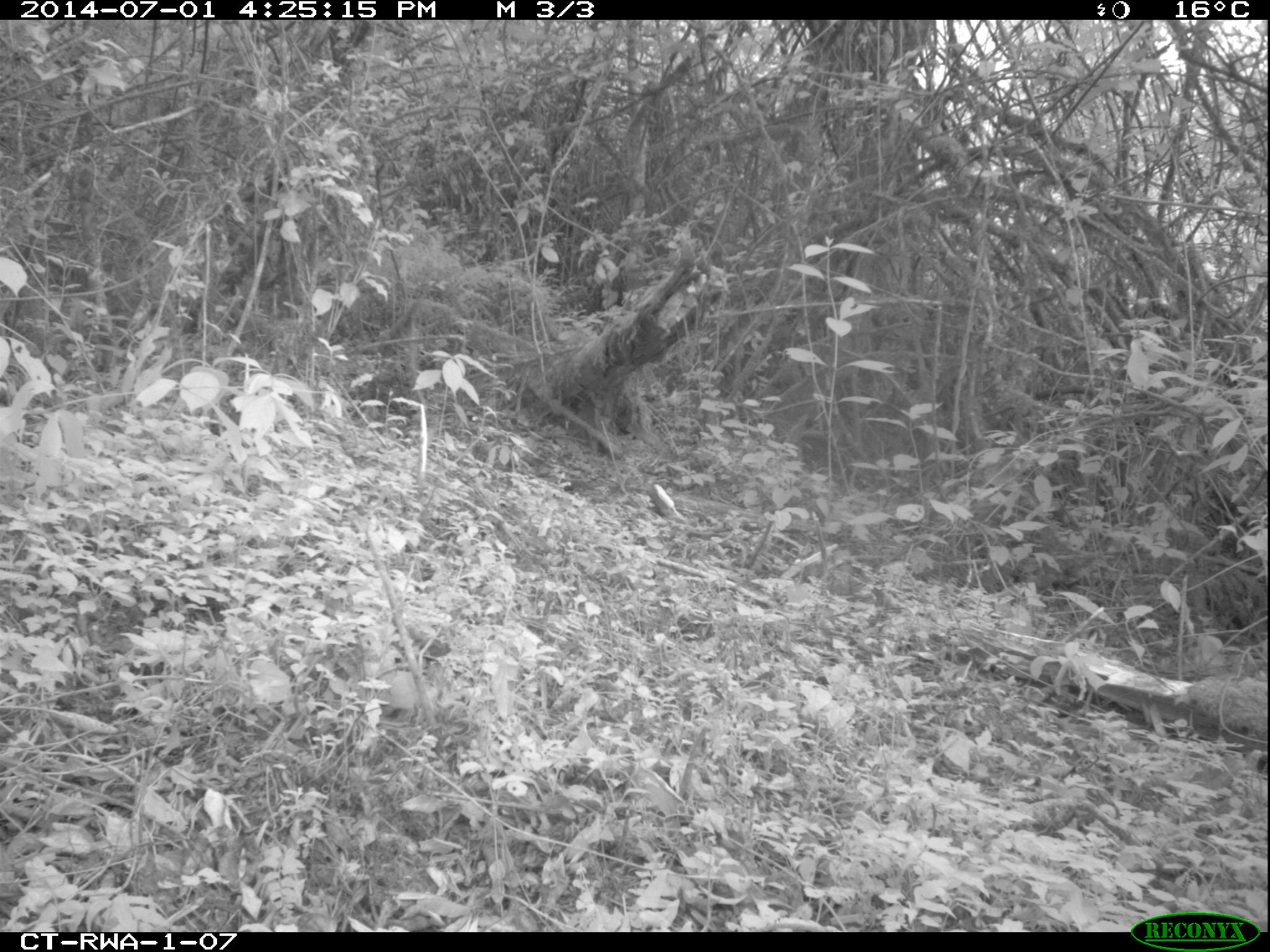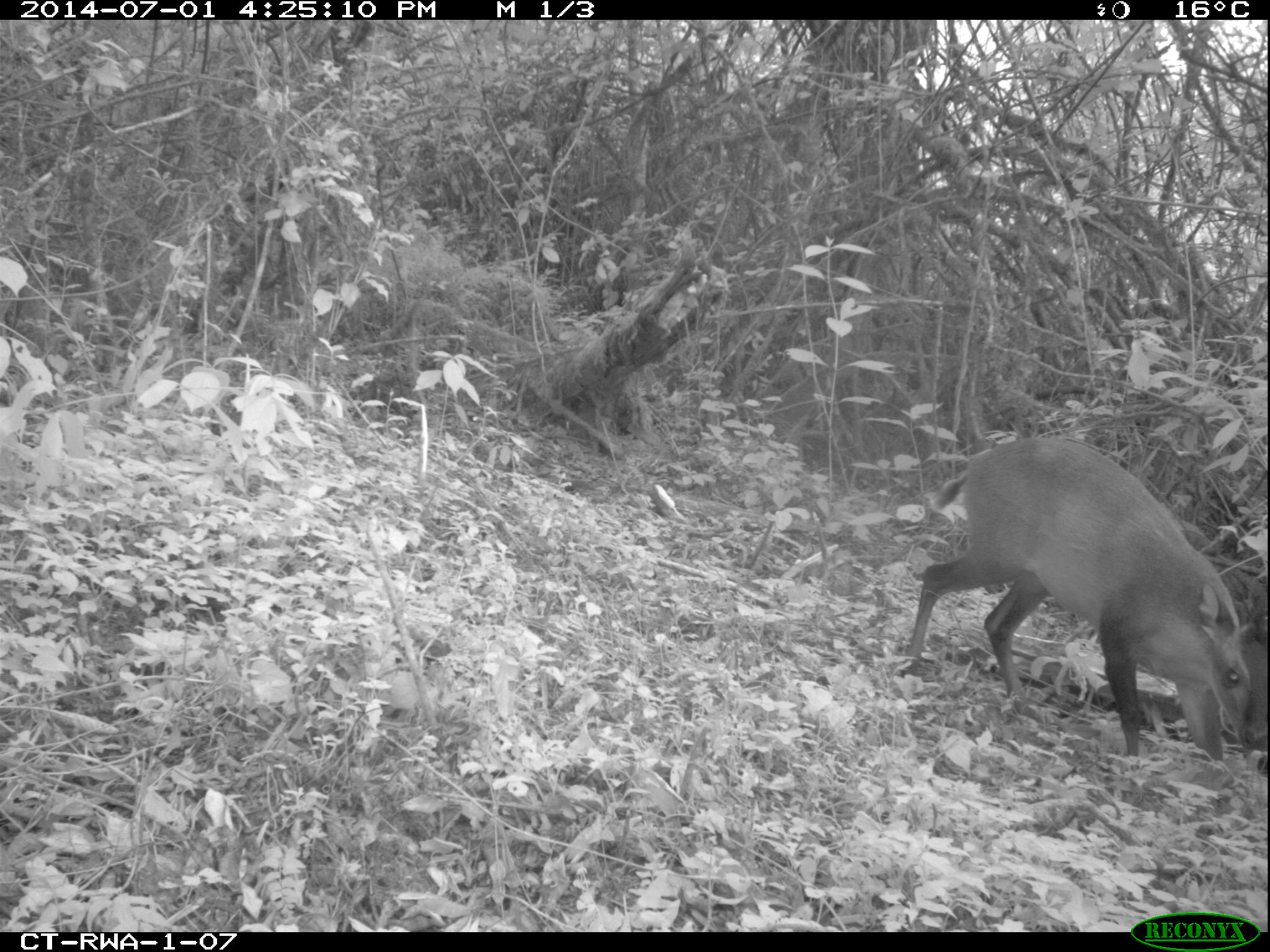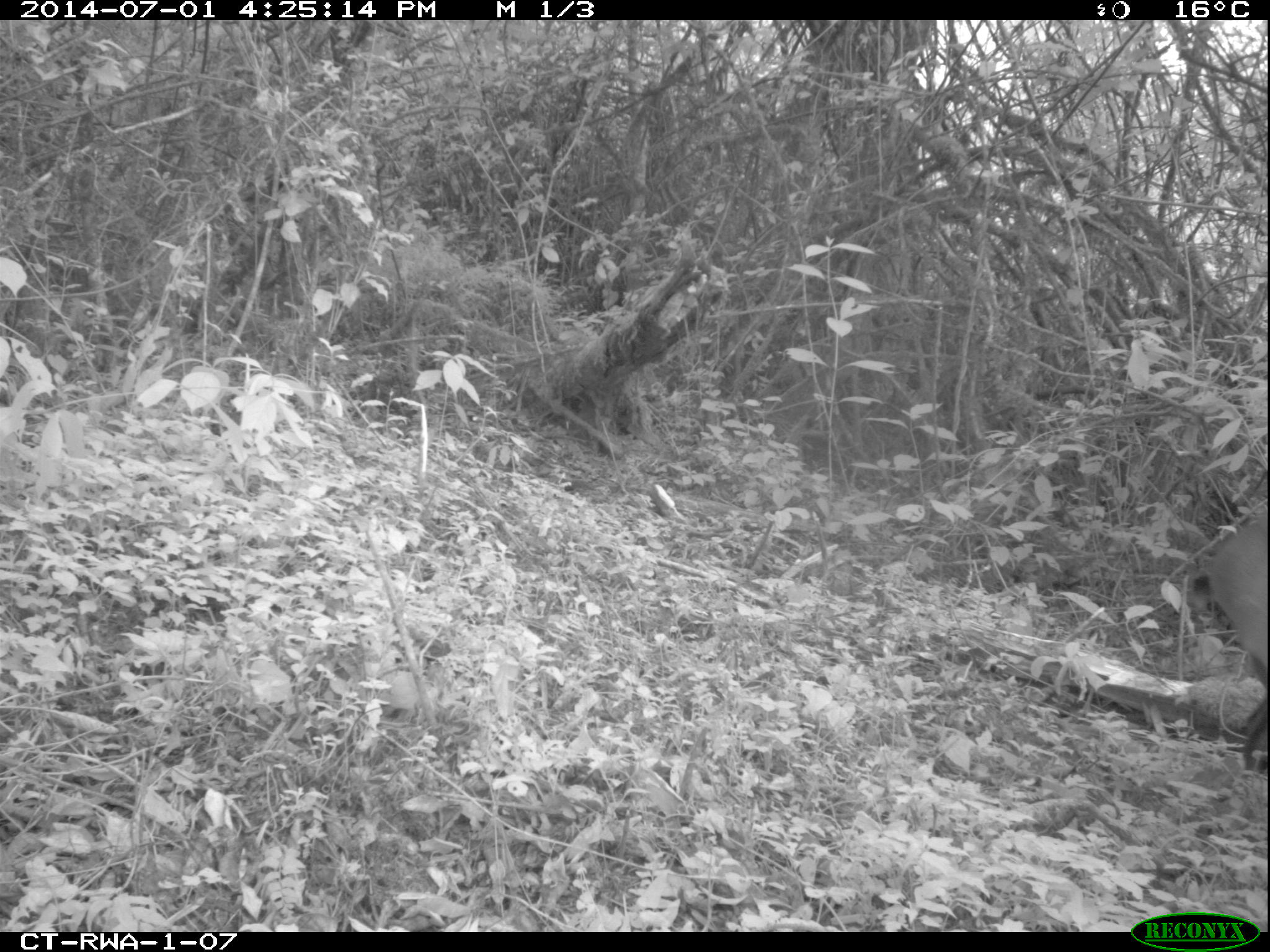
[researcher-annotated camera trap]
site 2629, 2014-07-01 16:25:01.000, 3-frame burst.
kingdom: Animalia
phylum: Chordata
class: Mammalia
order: Artiodactyla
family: Bovidae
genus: Cephalophus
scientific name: Cephalophus nigrifrons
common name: black-fronted duiker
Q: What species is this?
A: Cephalophus nigrifrons (black-fronted duiker).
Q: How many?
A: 1.